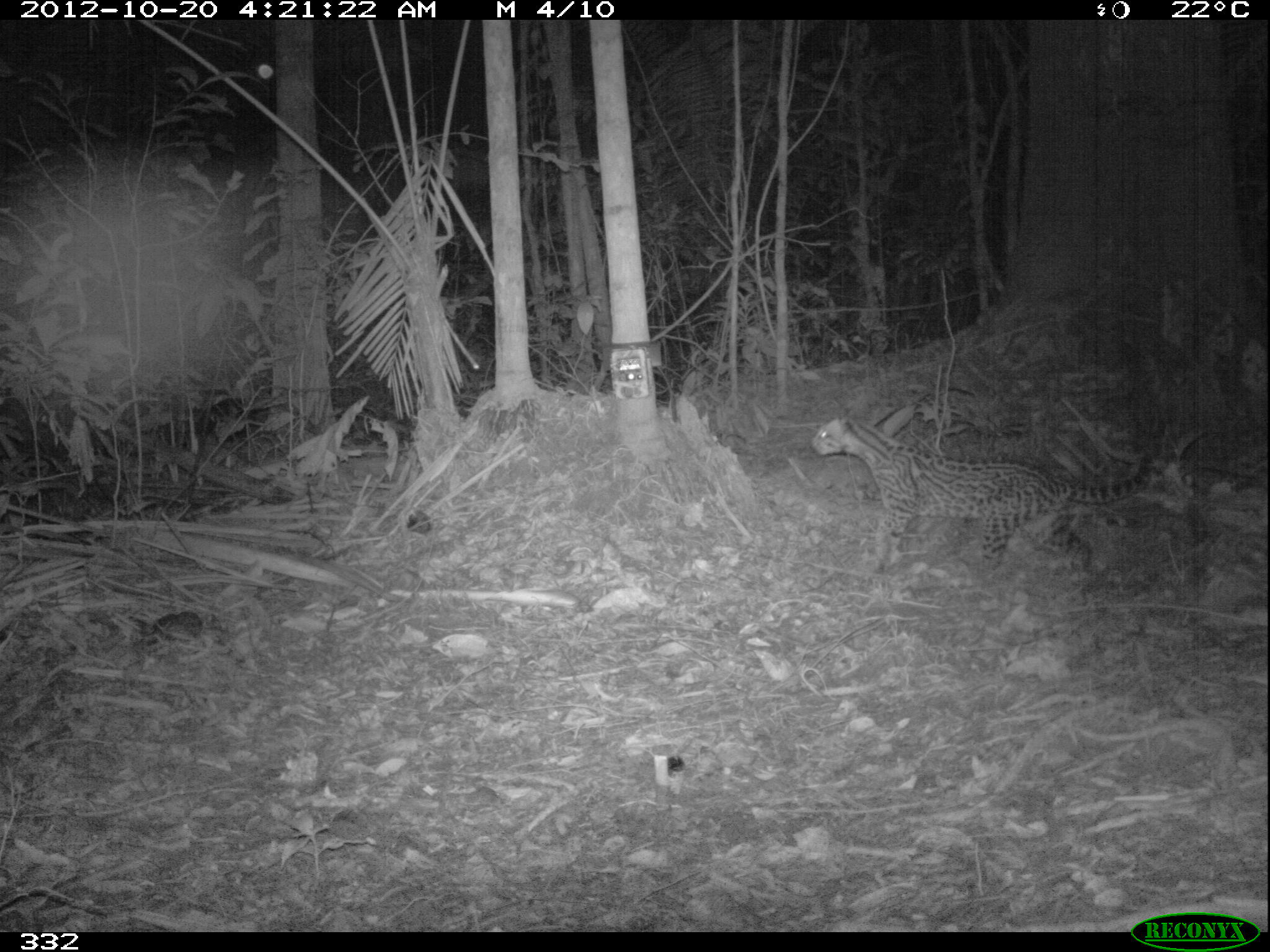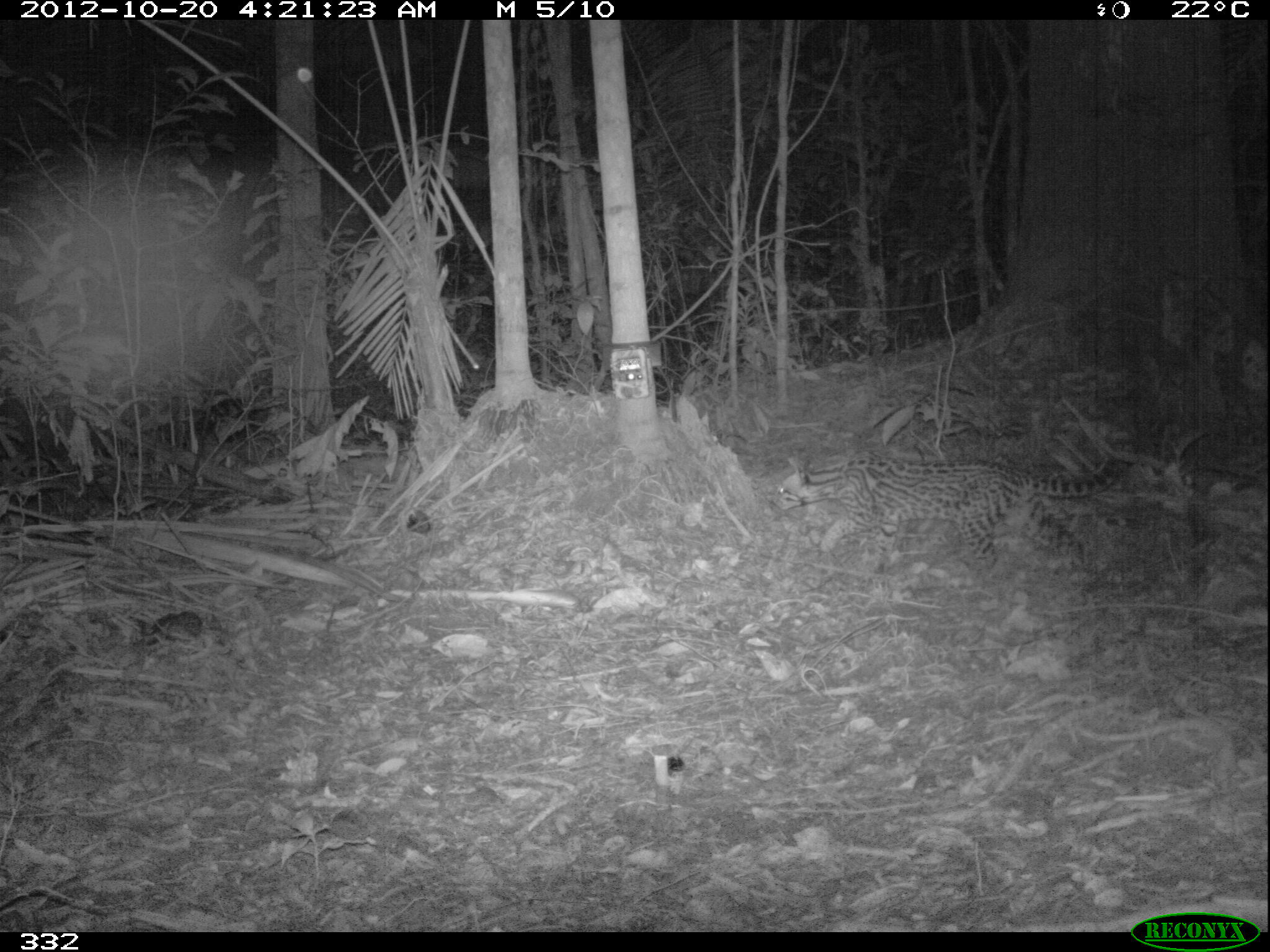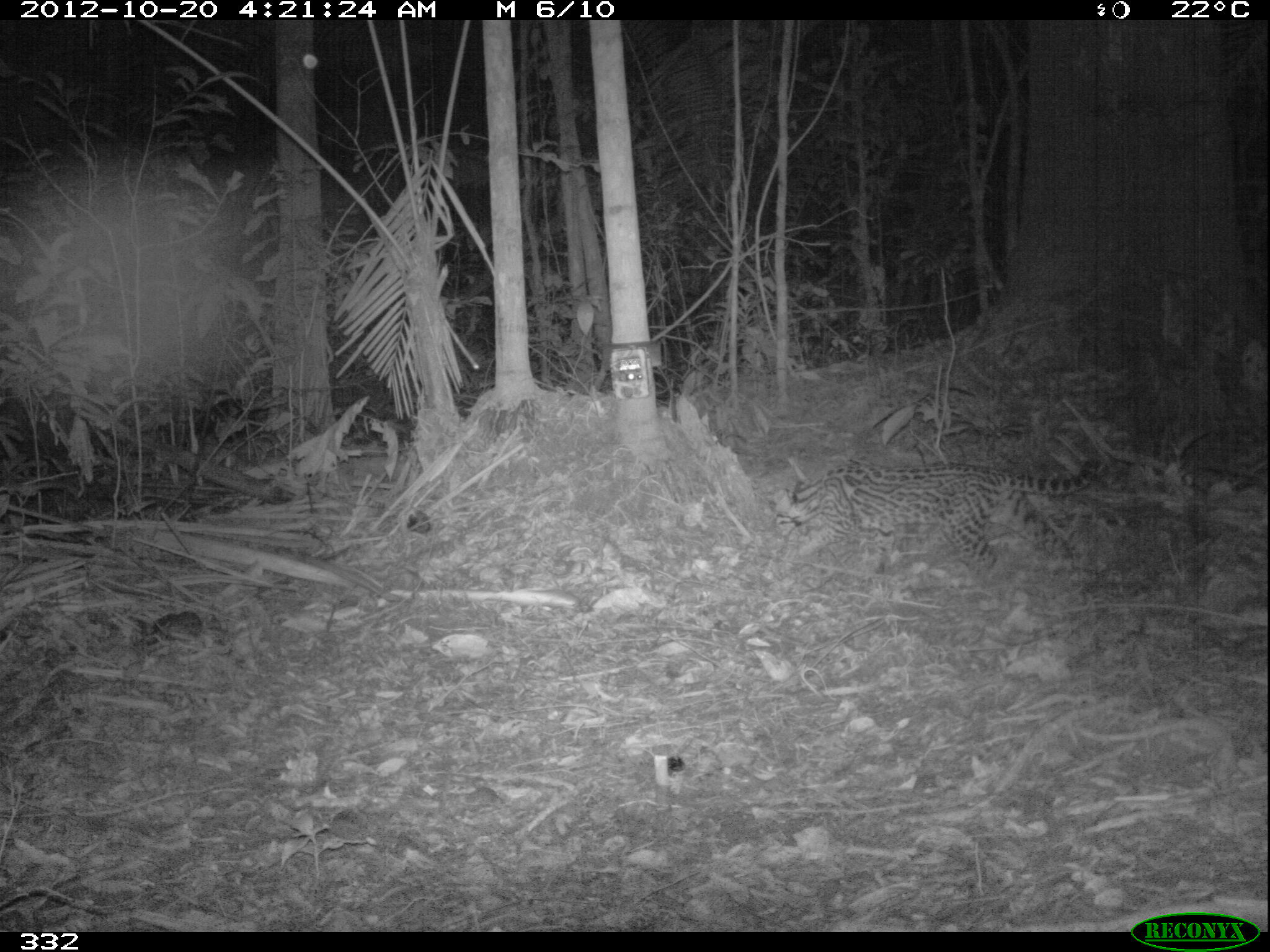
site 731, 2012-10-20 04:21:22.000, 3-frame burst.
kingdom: Animalia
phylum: Chordata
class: Mammalia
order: Carnivora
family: Felidae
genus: Leopardus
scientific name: Leopardus pardalis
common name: ocelot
Leopardus pardalis (ocelot).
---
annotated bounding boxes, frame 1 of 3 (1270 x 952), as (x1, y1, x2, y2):
leopardus pardalis: (809, 409, 1155, 585)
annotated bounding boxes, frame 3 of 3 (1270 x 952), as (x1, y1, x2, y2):
leopardus pardalis: (775, 455, 1106, 574)